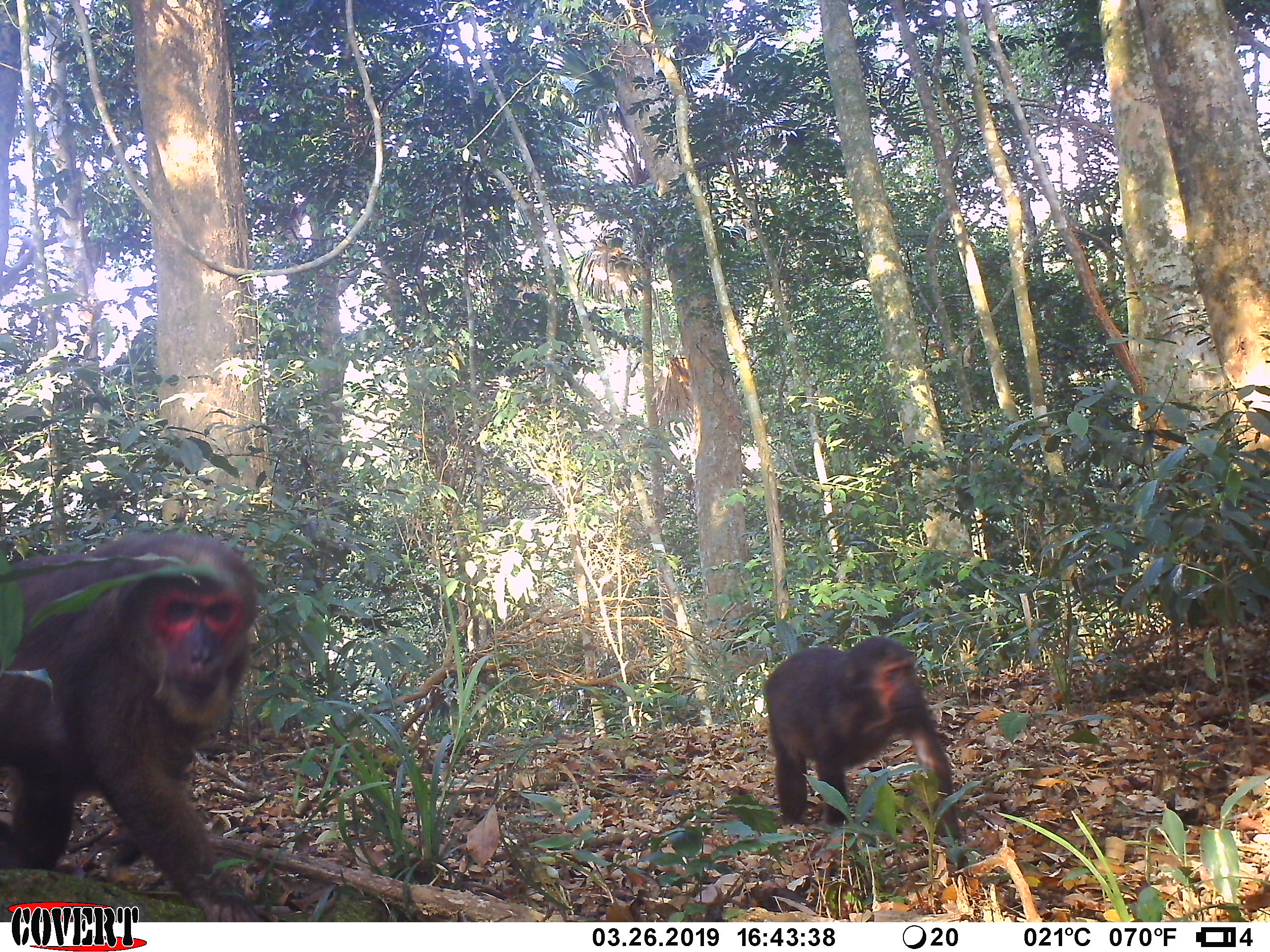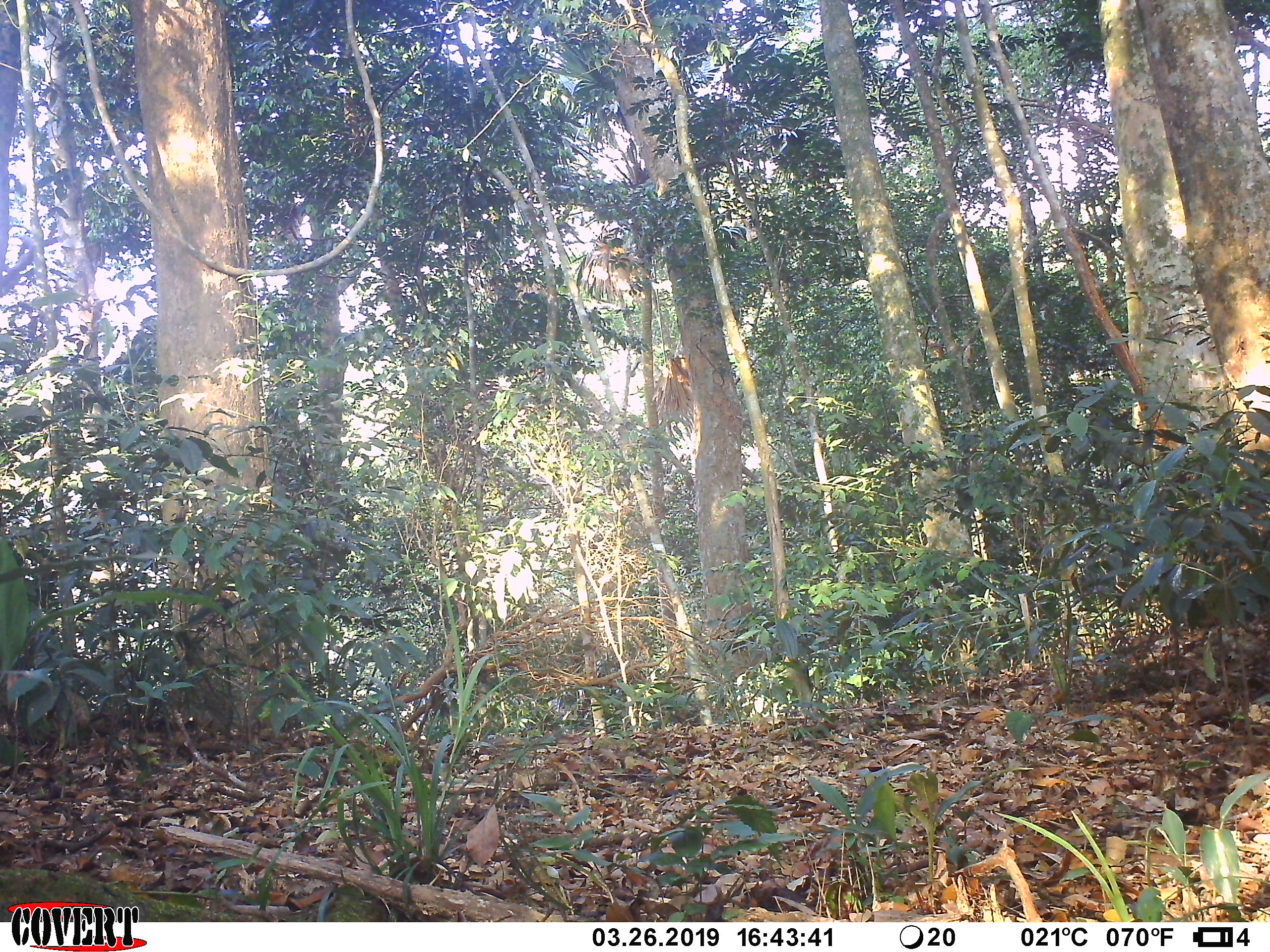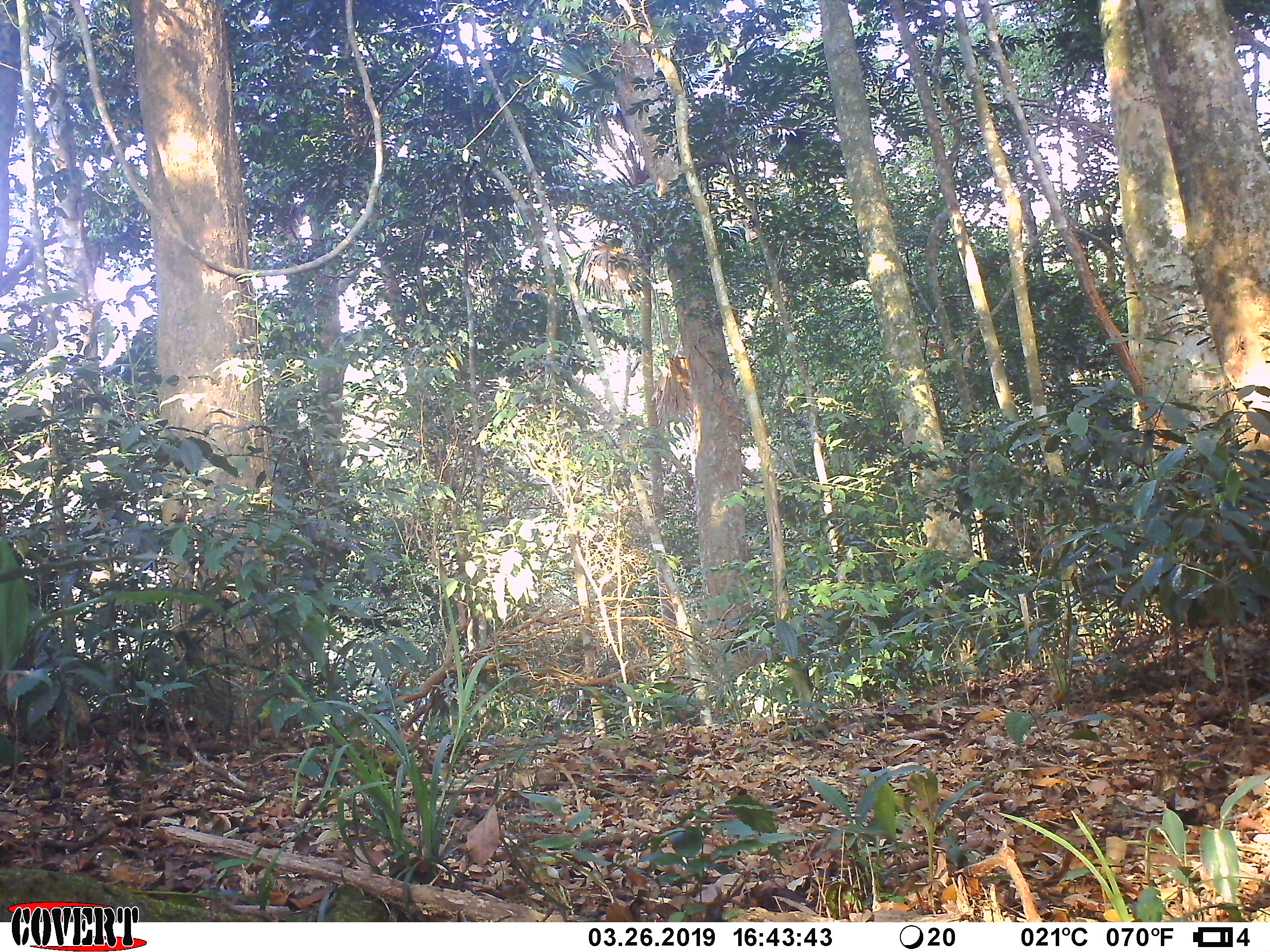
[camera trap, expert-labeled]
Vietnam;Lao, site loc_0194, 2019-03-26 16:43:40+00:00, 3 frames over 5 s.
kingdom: Animalia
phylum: Chordata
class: Mammalia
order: Primates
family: Cercopithecidae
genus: Macaca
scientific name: Macaca arctoides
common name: stump-tailed macaque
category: stump tailed macaque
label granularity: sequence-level